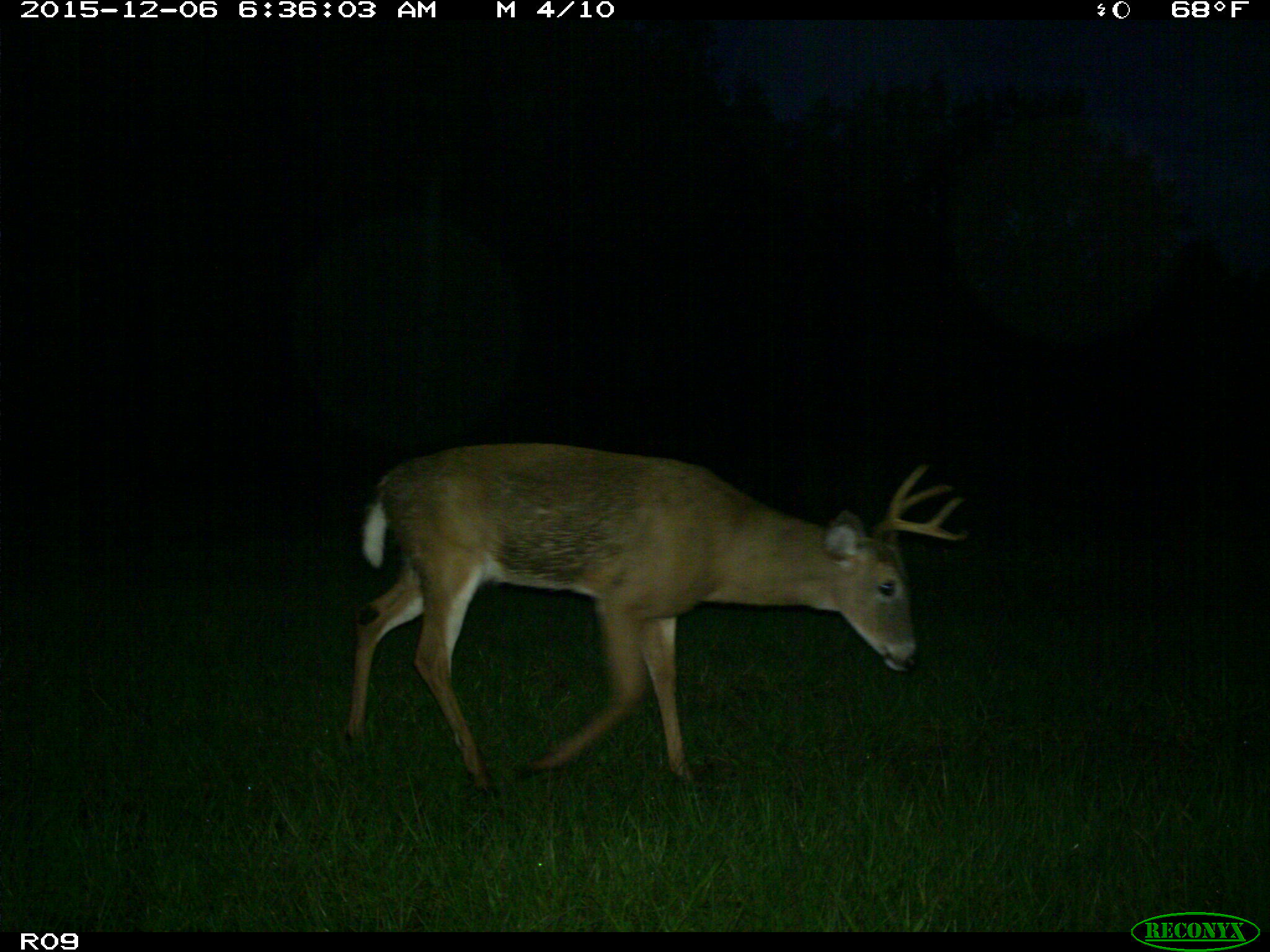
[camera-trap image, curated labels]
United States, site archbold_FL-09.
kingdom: Animalia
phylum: Chordata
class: Mammalia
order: Artiodactyla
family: Cervidae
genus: Odocoileus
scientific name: Odocoileus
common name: deer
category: unidentified deer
Unidentified deer (deer) (Odocoileus).